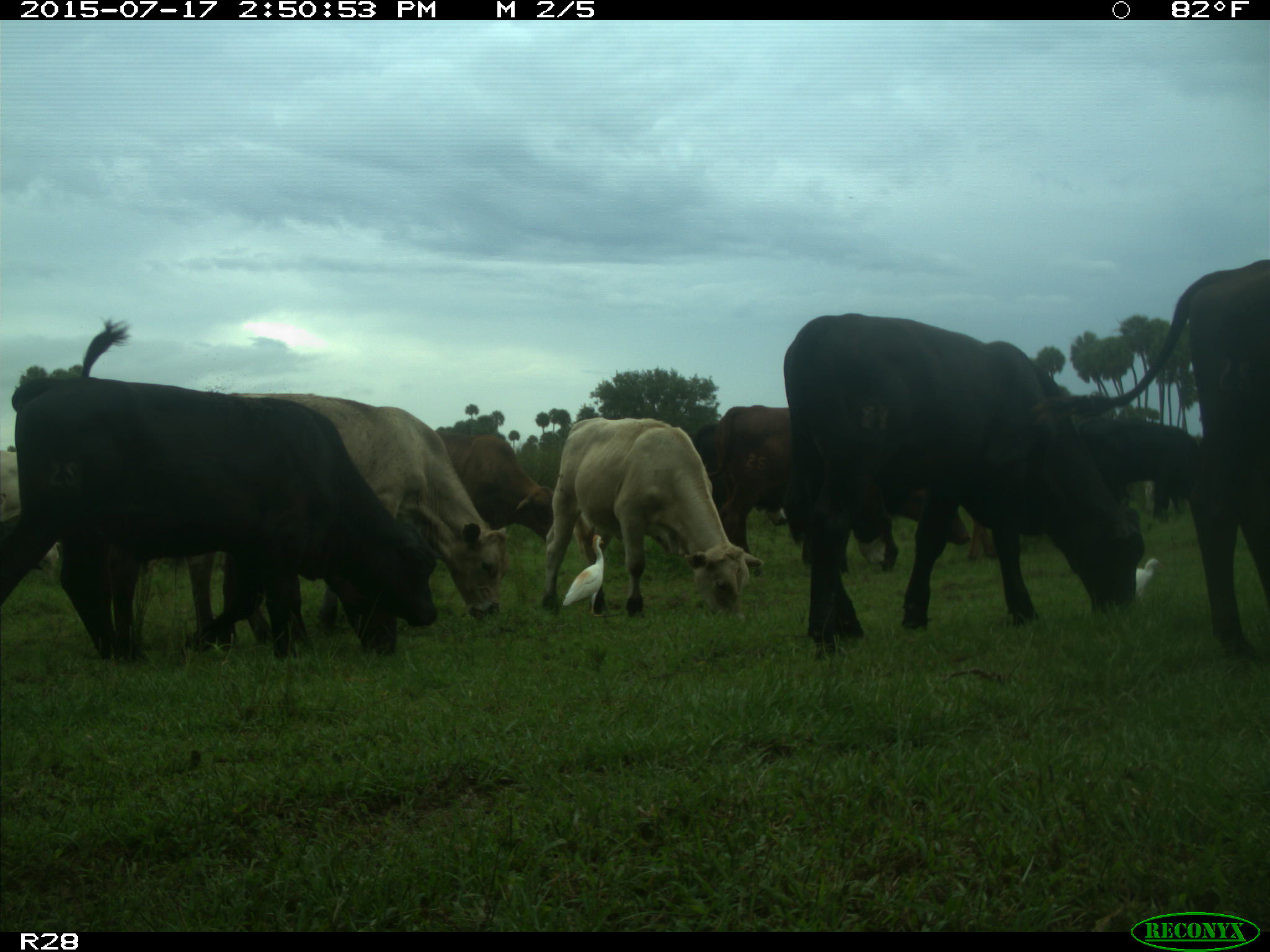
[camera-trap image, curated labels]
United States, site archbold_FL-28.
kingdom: Animalia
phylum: Chordata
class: Mammalia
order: Artiodactyla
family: Bovidae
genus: Bos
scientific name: Bos taurus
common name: domestic cow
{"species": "Bos taurus (domestic cow)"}